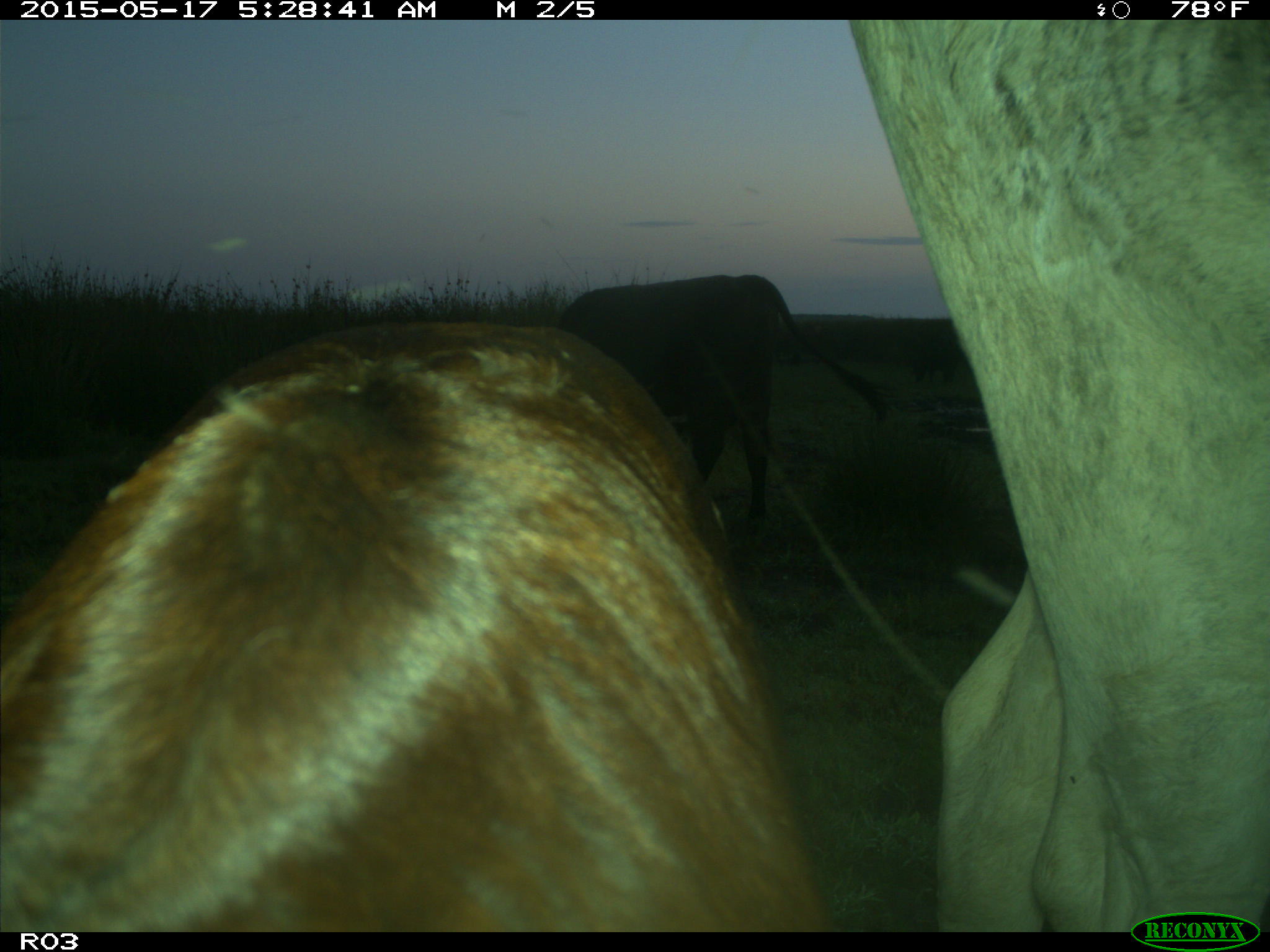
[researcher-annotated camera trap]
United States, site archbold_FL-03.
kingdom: Animalia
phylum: Chordata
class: Mammalia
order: Artiodactyla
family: Bovidae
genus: Bos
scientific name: Bos taurus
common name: domestic cow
Bos taurus (domestic cow).